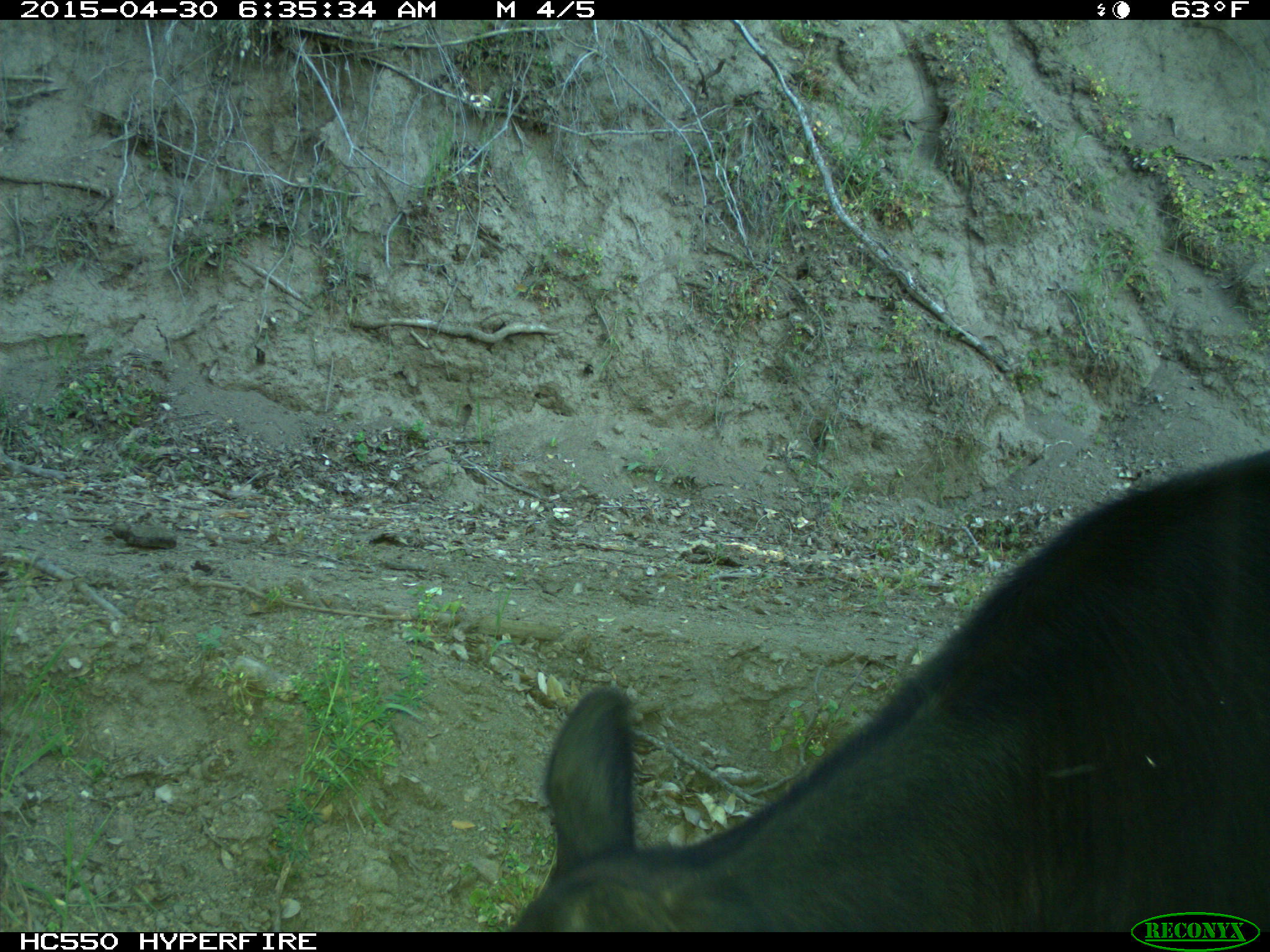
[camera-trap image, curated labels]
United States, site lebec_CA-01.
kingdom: Animalia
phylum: Chordata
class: Mammalia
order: Artiodactyla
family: Bovidae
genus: Bos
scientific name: Bos taurus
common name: domestic cow